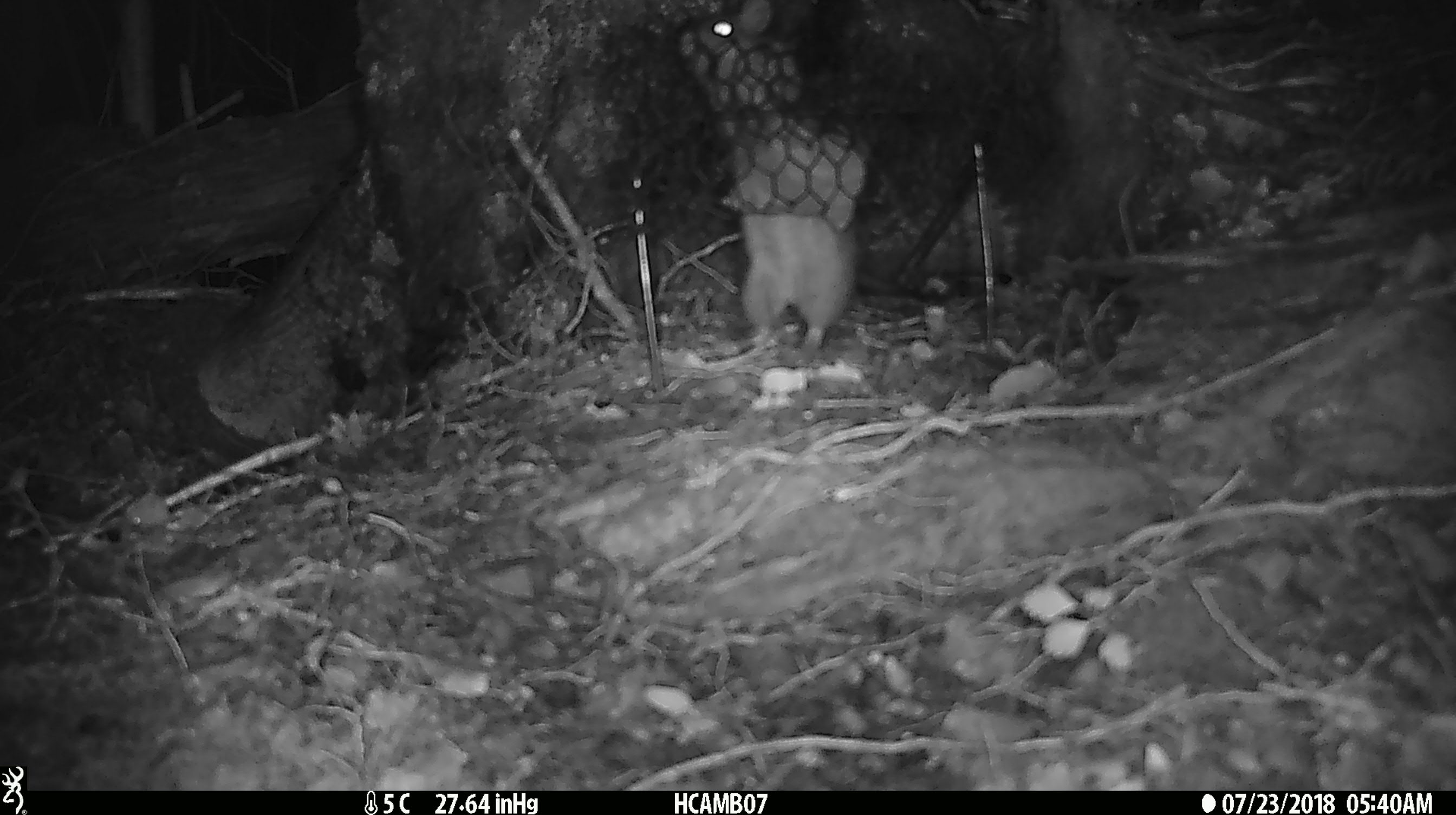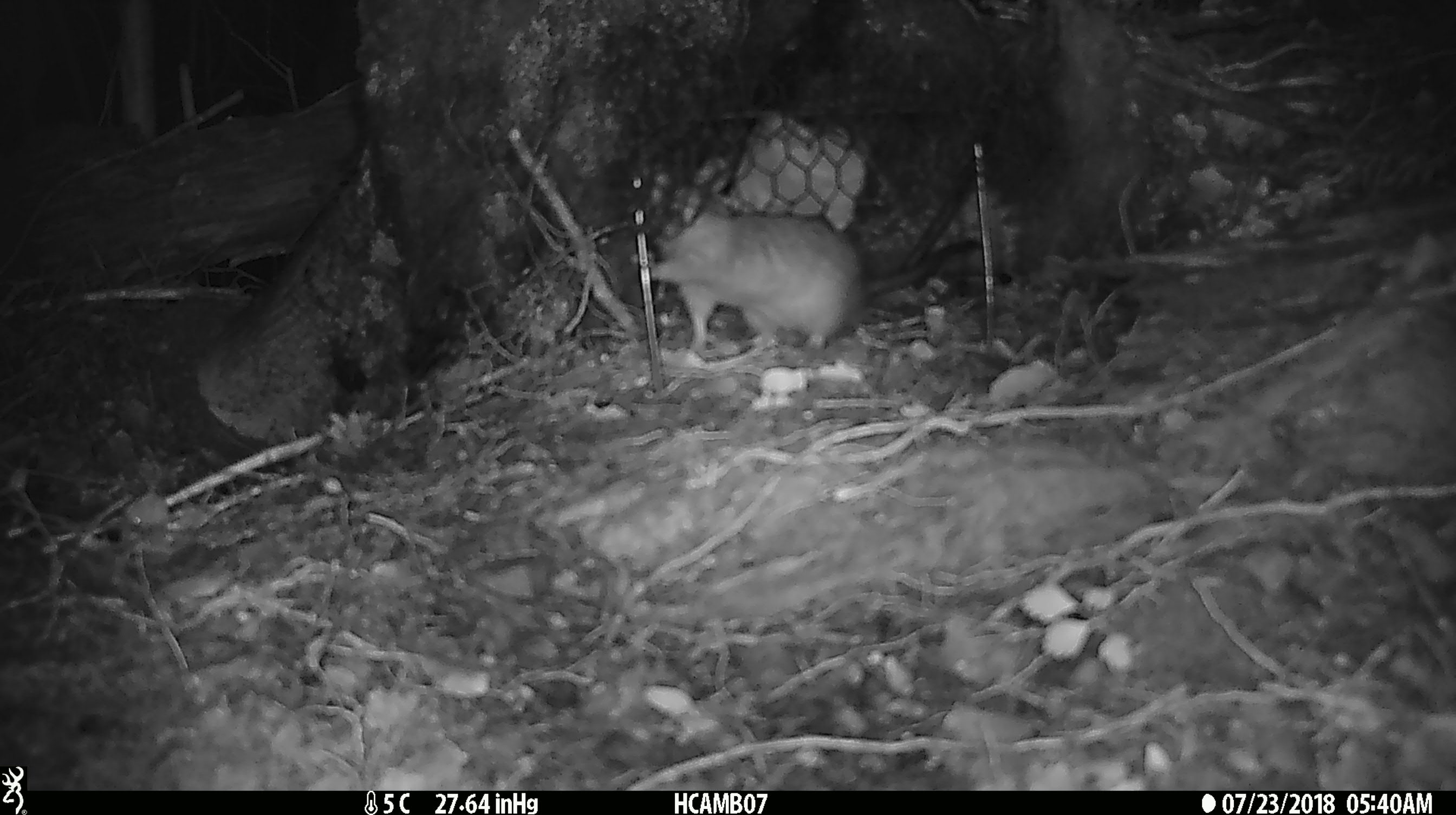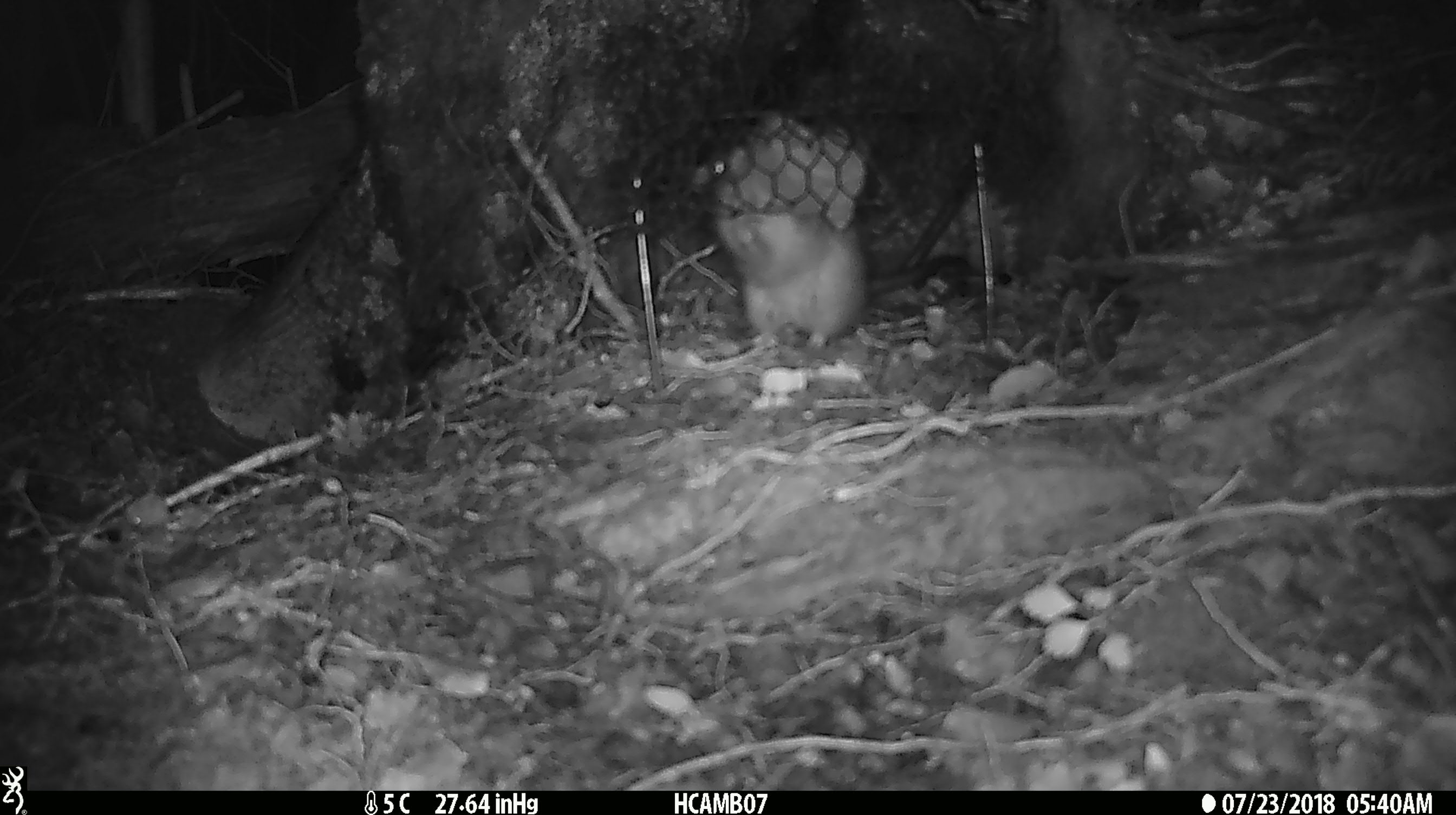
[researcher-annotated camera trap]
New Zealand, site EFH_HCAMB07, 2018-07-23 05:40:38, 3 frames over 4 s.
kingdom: Animalia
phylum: Chordata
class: Mammalia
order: Rodentia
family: Muridae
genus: Rattus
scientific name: Rattus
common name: rat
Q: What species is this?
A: Rat (Rattus).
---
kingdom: Animalia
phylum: Chordata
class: Mammalia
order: Rodentia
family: Muridae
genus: Mus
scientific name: Mus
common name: mouse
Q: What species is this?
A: Mouse (Mus).